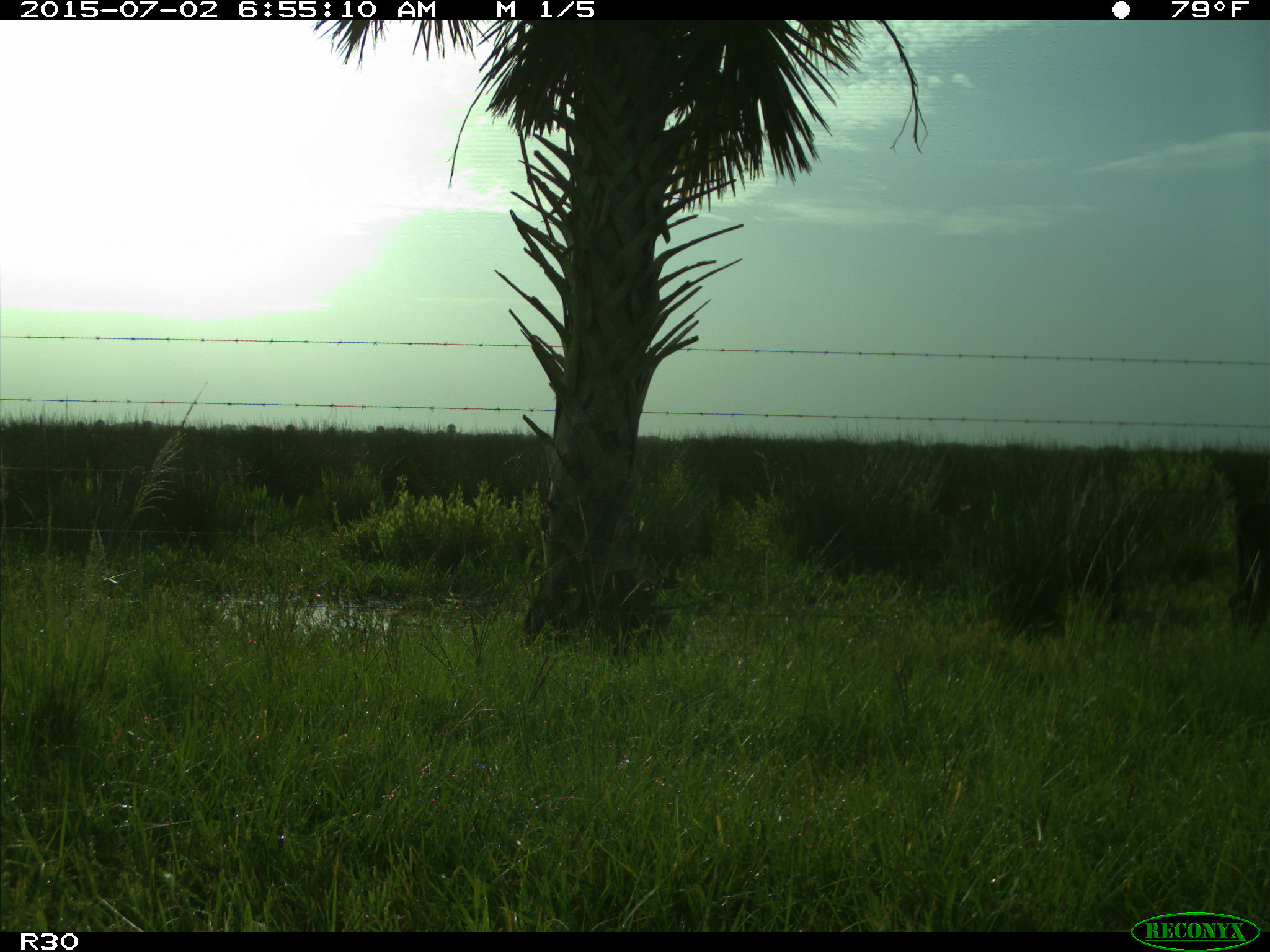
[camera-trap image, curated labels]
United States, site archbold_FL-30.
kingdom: Animalia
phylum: Chordata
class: Mammalia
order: Artiodactyla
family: Bovidae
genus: Bos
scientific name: Bos taurus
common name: domestic cow